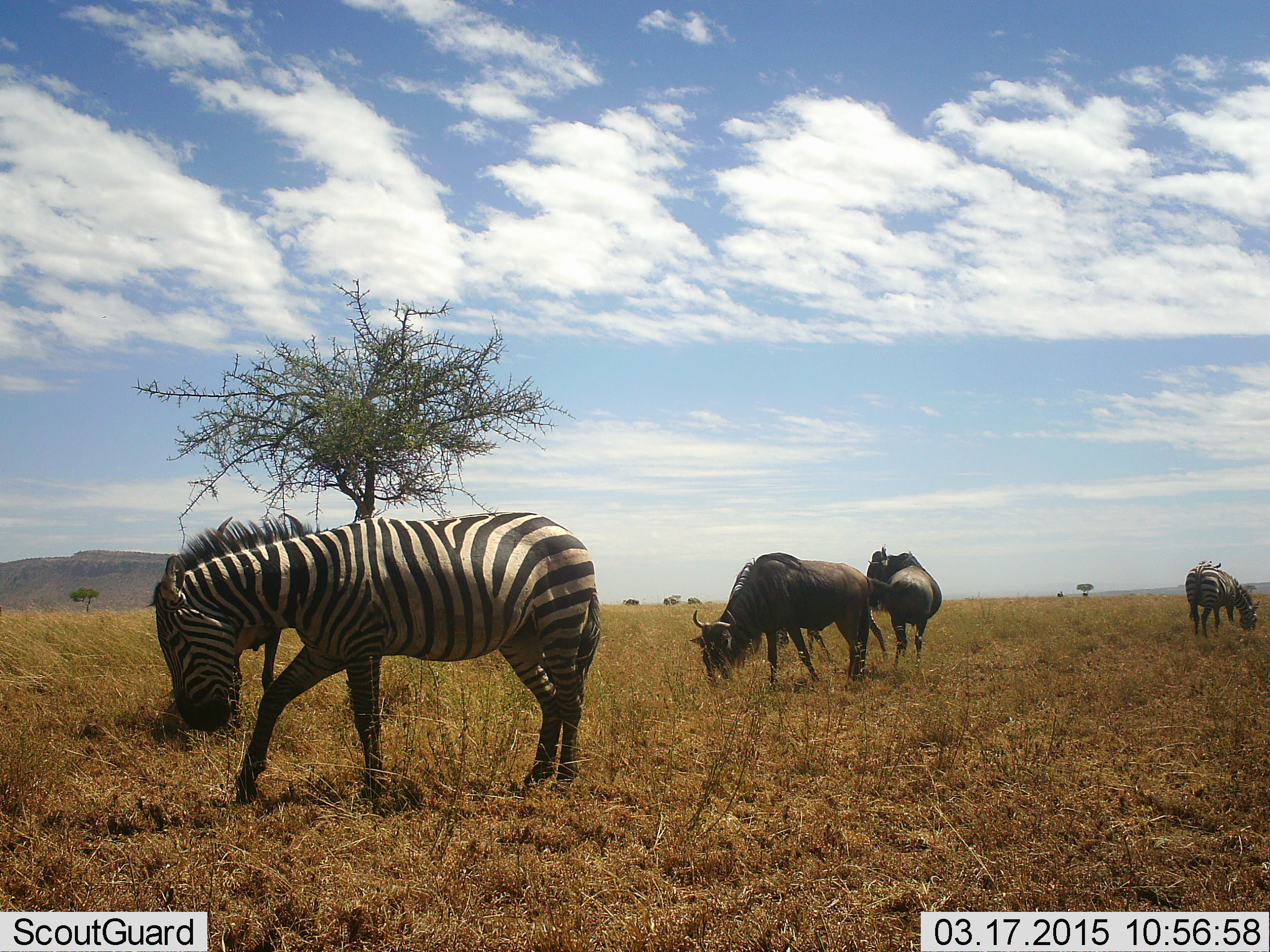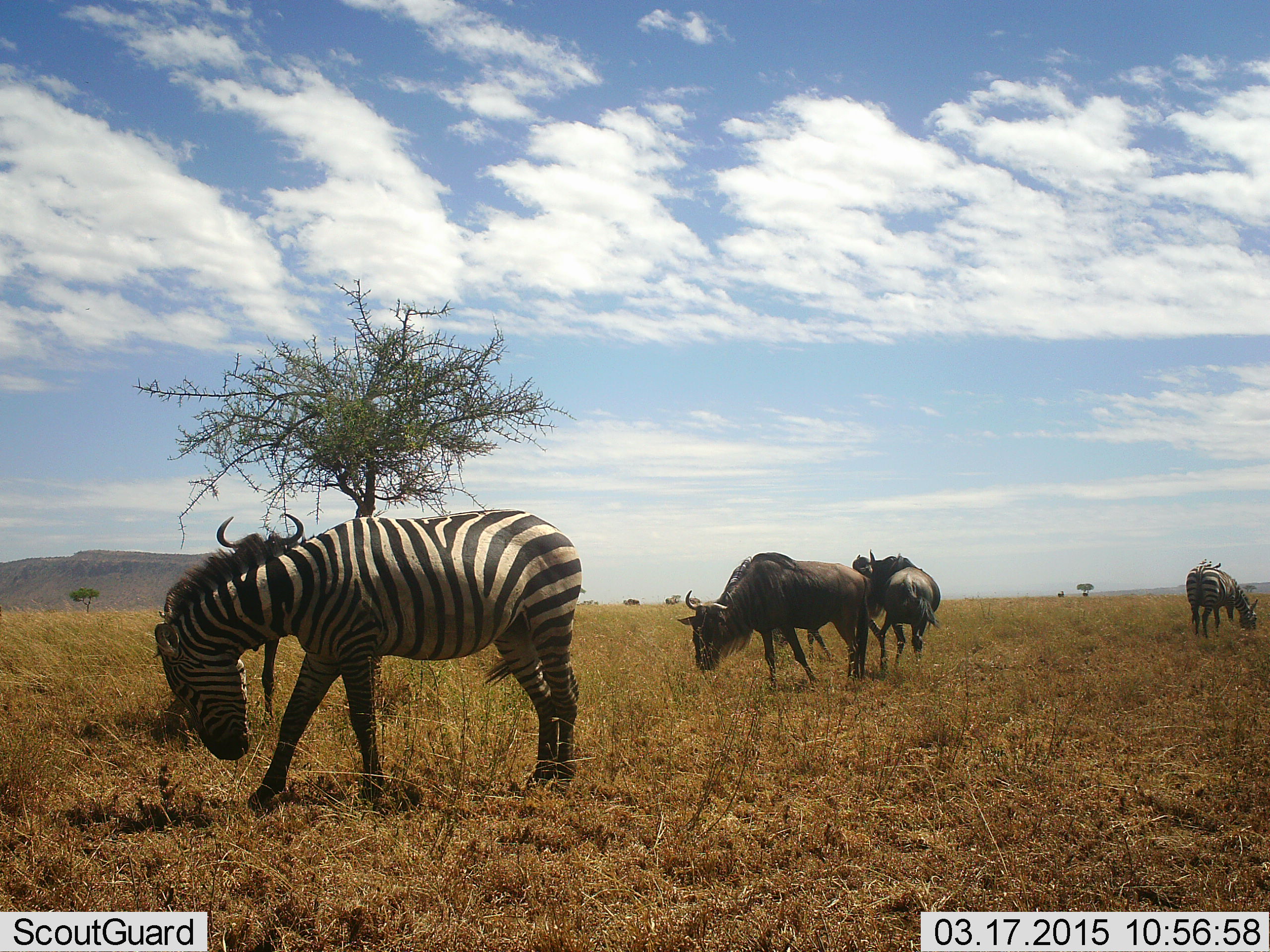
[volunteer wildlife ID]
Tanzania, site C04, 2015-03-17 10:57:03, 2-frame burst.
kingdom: Animalia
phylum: Chordata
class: Mammalia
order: Artiodactyla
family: Bovidae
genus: Connochaetes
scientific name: Connochaetes taurinus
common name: blue wildebeest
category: wildebeest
Wildebeest (blue wildebeest) (Connochaetes taurinus), count 3. Behavior (volunteer vote fractions): standing 55%, resting 0%, moving 9%, interacting 9%. Young present (vote fraction): 0%. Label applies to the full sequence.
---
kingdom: Animalia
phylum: Chordata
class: Mammalia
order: Perissodactyla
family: Equidae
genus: Equus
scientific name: Equus quagga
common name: plains zebra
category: zebra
Zebra (plains zebra) (Equus quagga), count 2. Behavior (volunteer vote fractions): standing 36%, resting 0%, moving 9%, interacting 0%. Young present (vote fraction): 0%. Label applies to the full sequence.